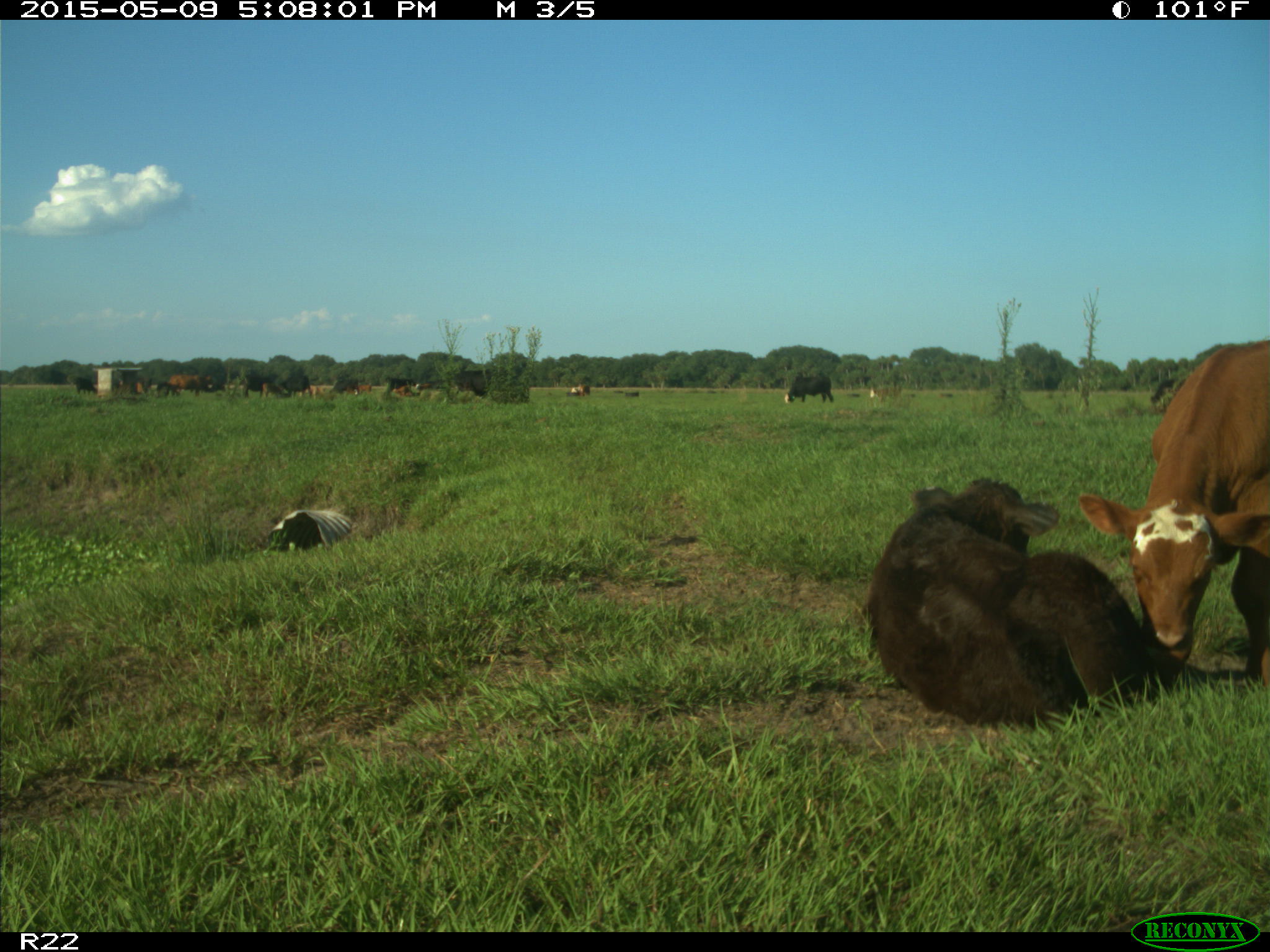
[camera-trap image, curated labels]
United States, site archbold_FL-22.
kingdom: Animalia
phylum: Chordata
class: Mammalia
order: Artiodactyla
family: Bovidae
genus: Bos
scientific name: Bos taurus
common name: domestic cow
Bos taurus (domestic cow).